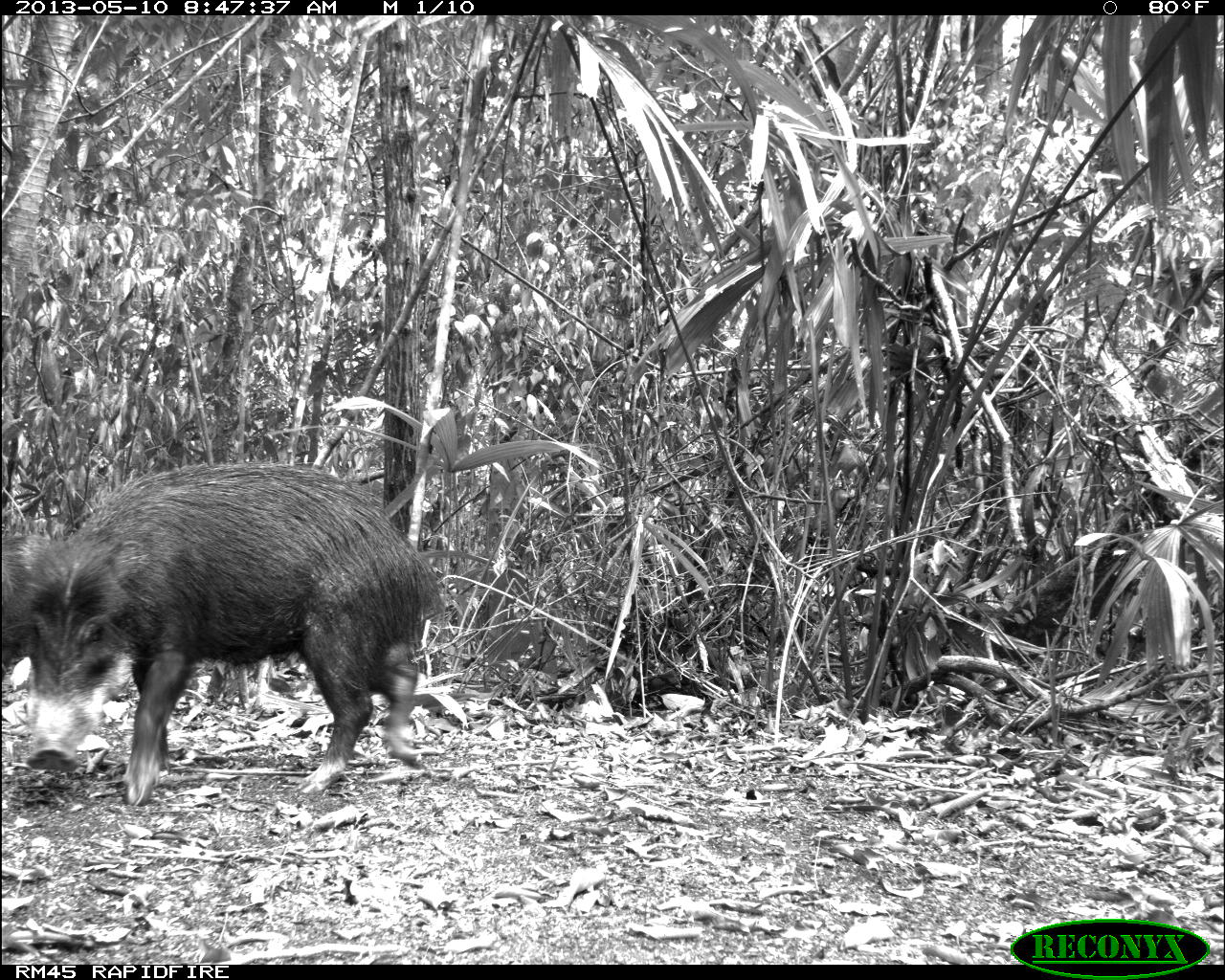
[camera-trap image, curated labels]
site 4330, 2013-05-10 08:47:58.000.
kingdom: Animalia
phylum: Chordata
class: Mammalia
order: Artiodactyla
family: Tayassuidae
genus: Tayassu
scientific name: Tayassu pecari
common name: white-lipped peccary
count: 4